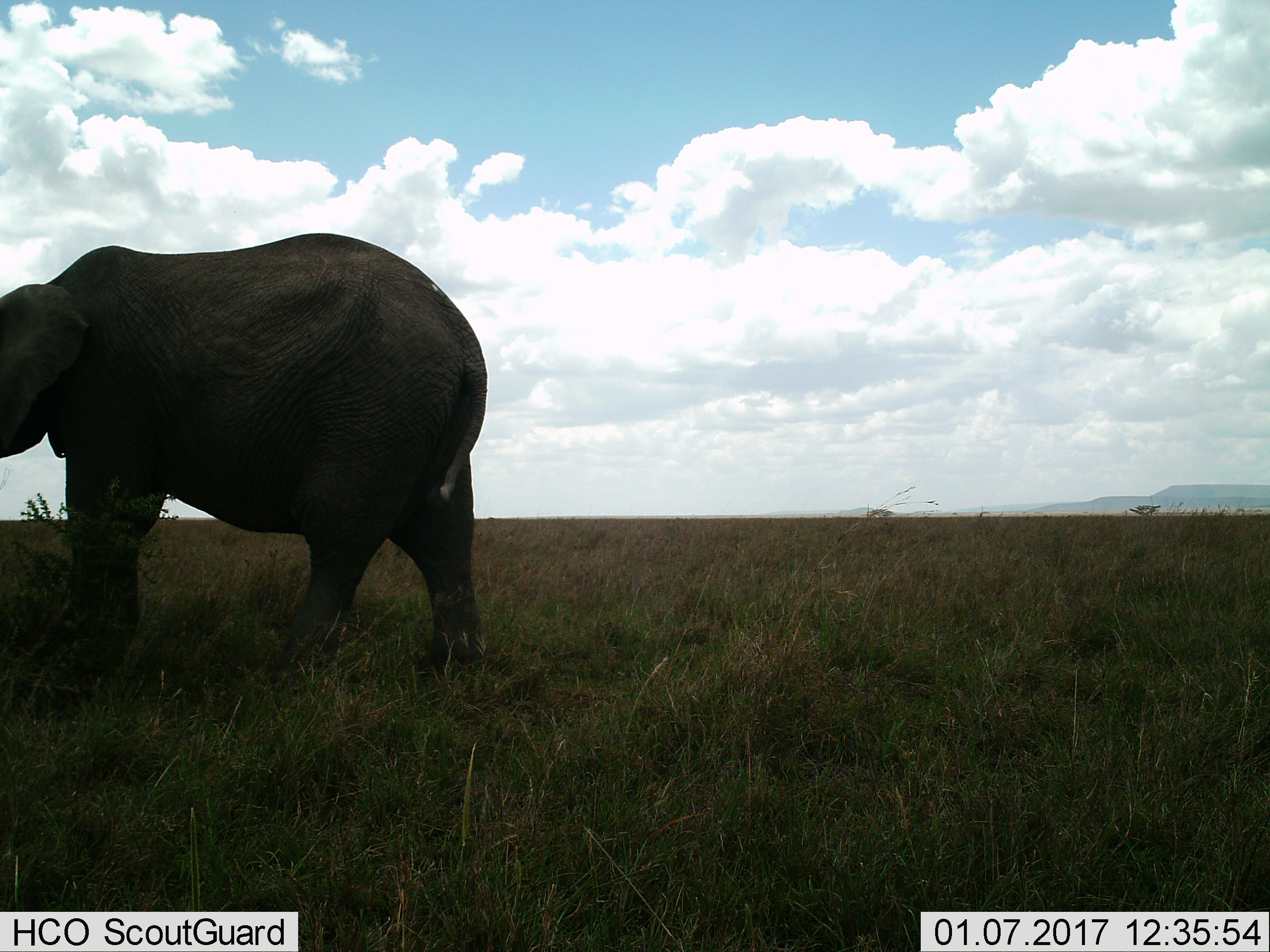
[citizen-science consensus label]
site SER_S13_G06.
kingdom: Animalia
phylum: Chordata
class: Mammalia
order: Proboscidea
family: Elephantidae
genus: Loxodonta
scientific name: Loxodonta africana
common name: african bush elephant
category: elephant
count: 1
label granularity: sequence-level